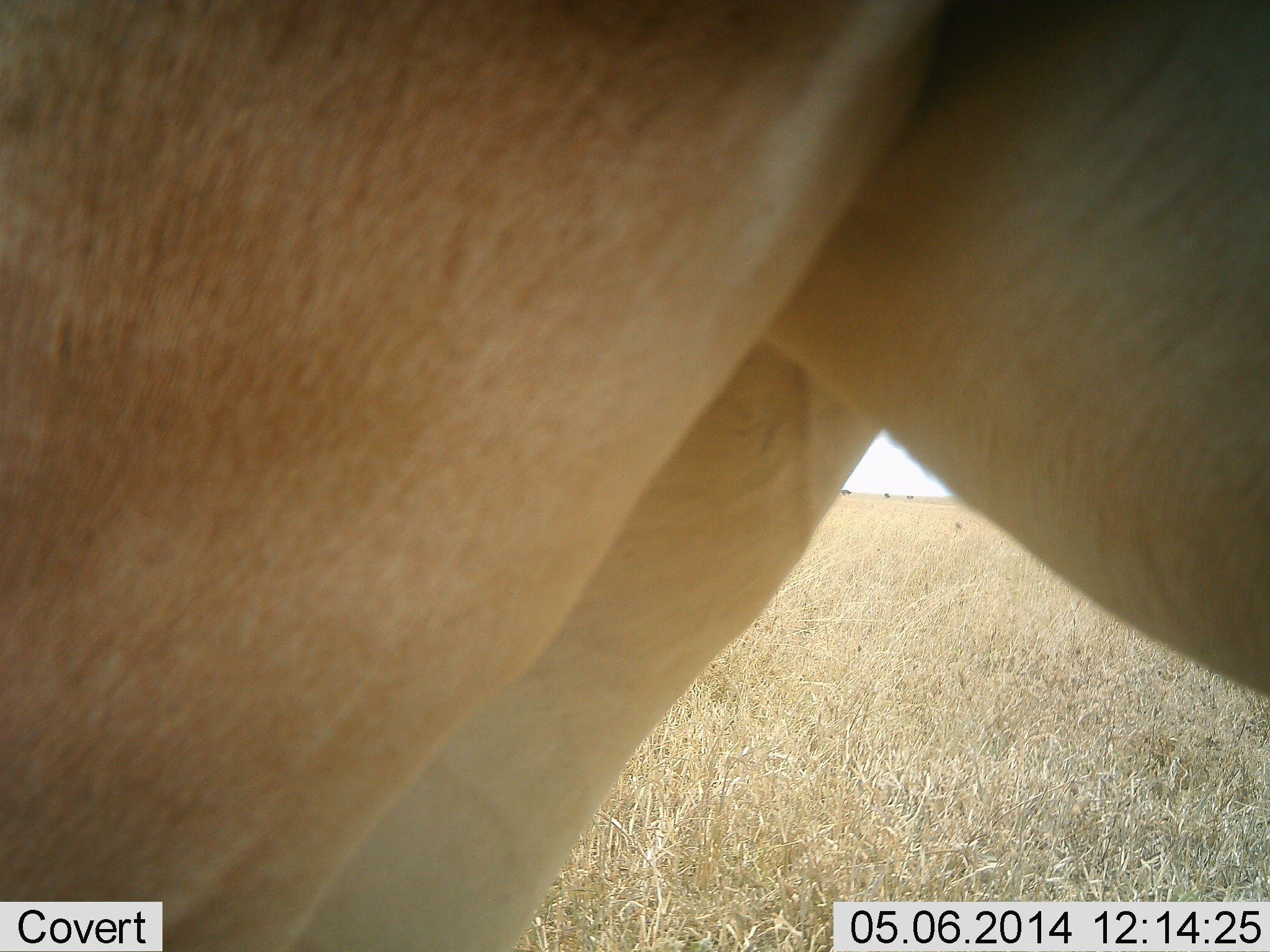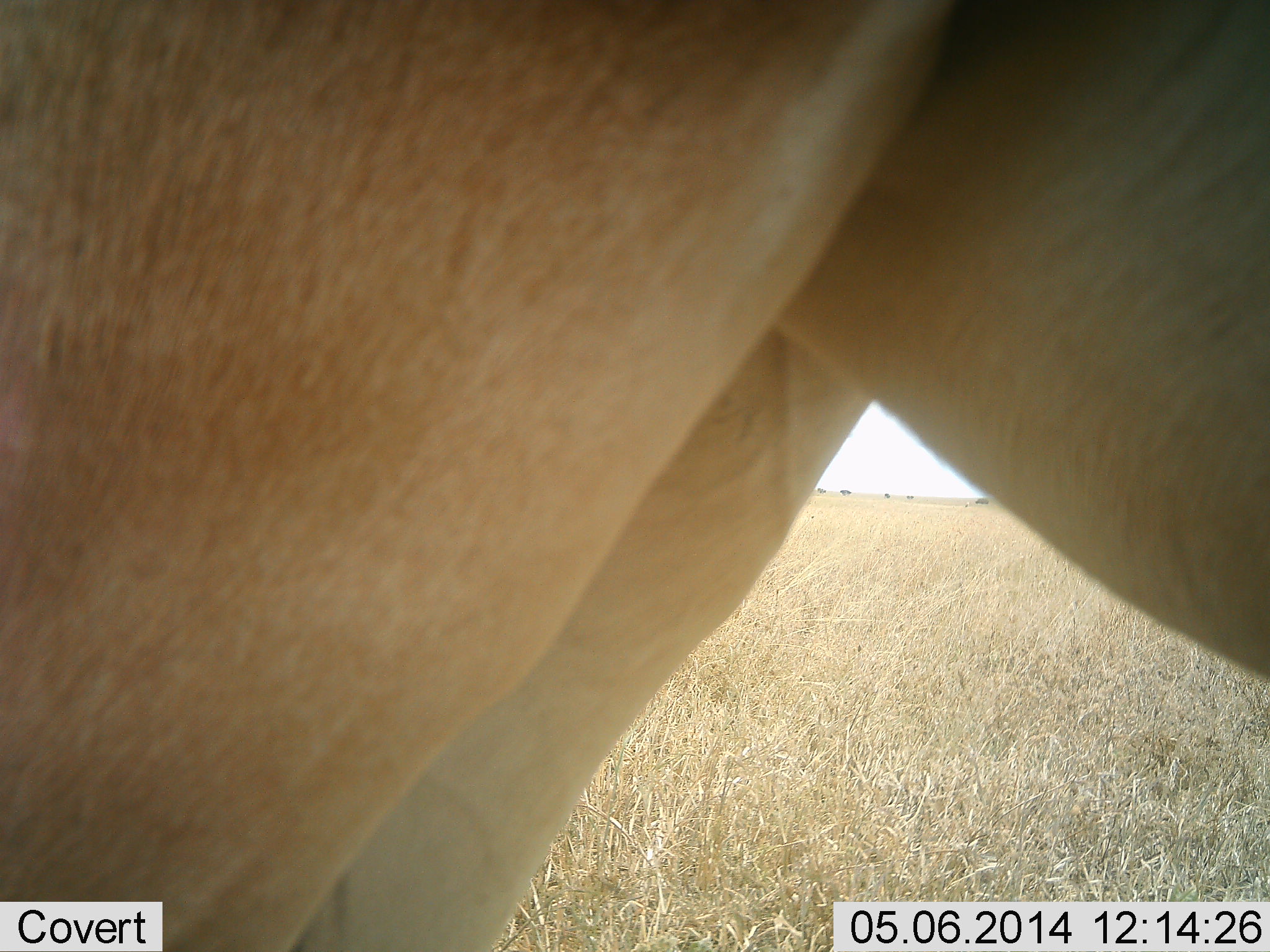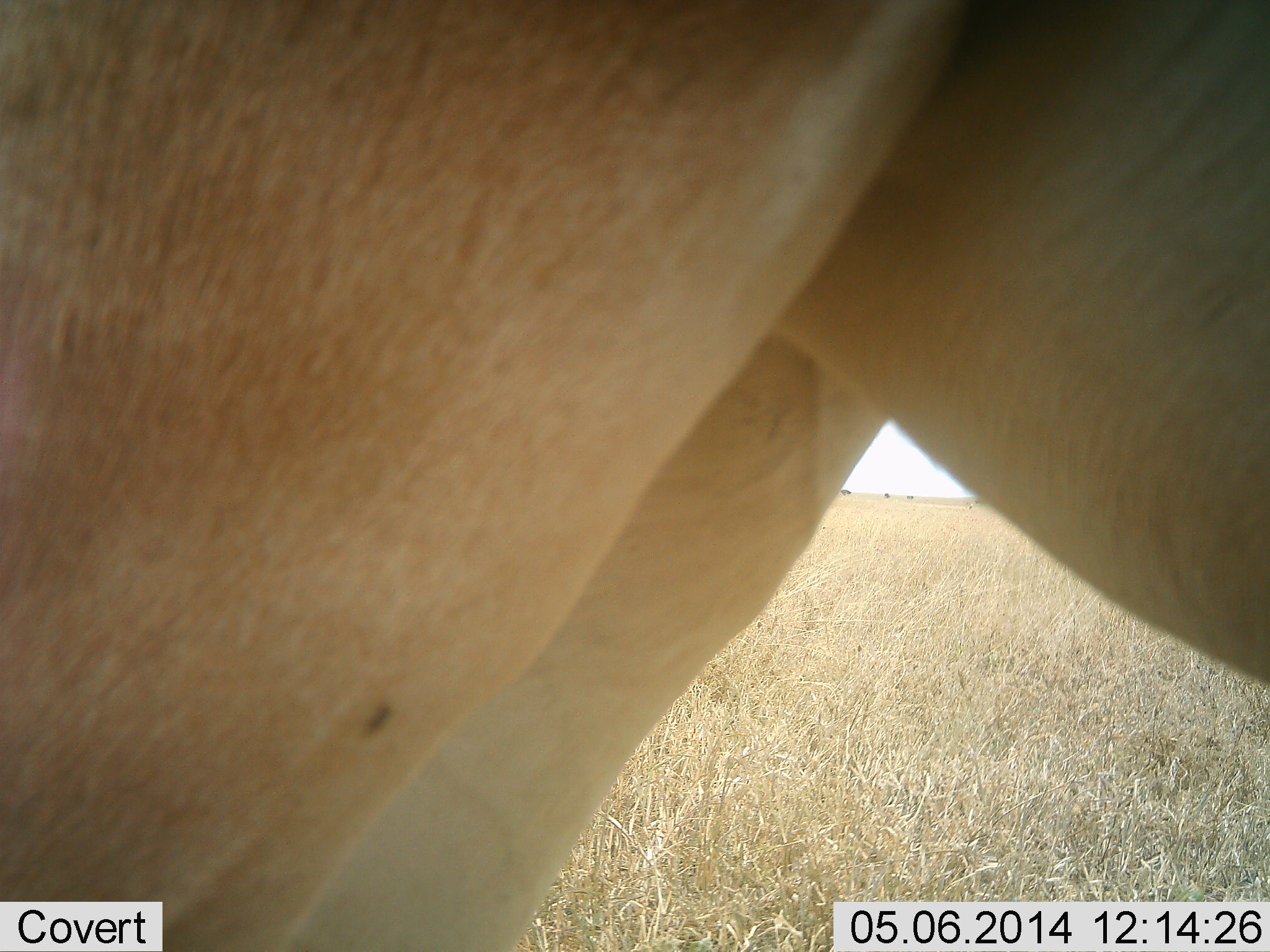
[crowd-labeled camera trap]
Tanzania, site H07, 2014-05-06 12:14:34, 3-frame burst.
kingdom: Animalia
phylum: Chordata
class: Mammalia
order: Artiodactyla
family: Bovidae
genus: Alcelaphus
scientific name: Alcelaphus buselaphus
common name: hartebeest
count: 1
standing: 100%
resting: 0%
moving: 0%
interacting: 0%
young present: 0%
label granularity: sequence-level